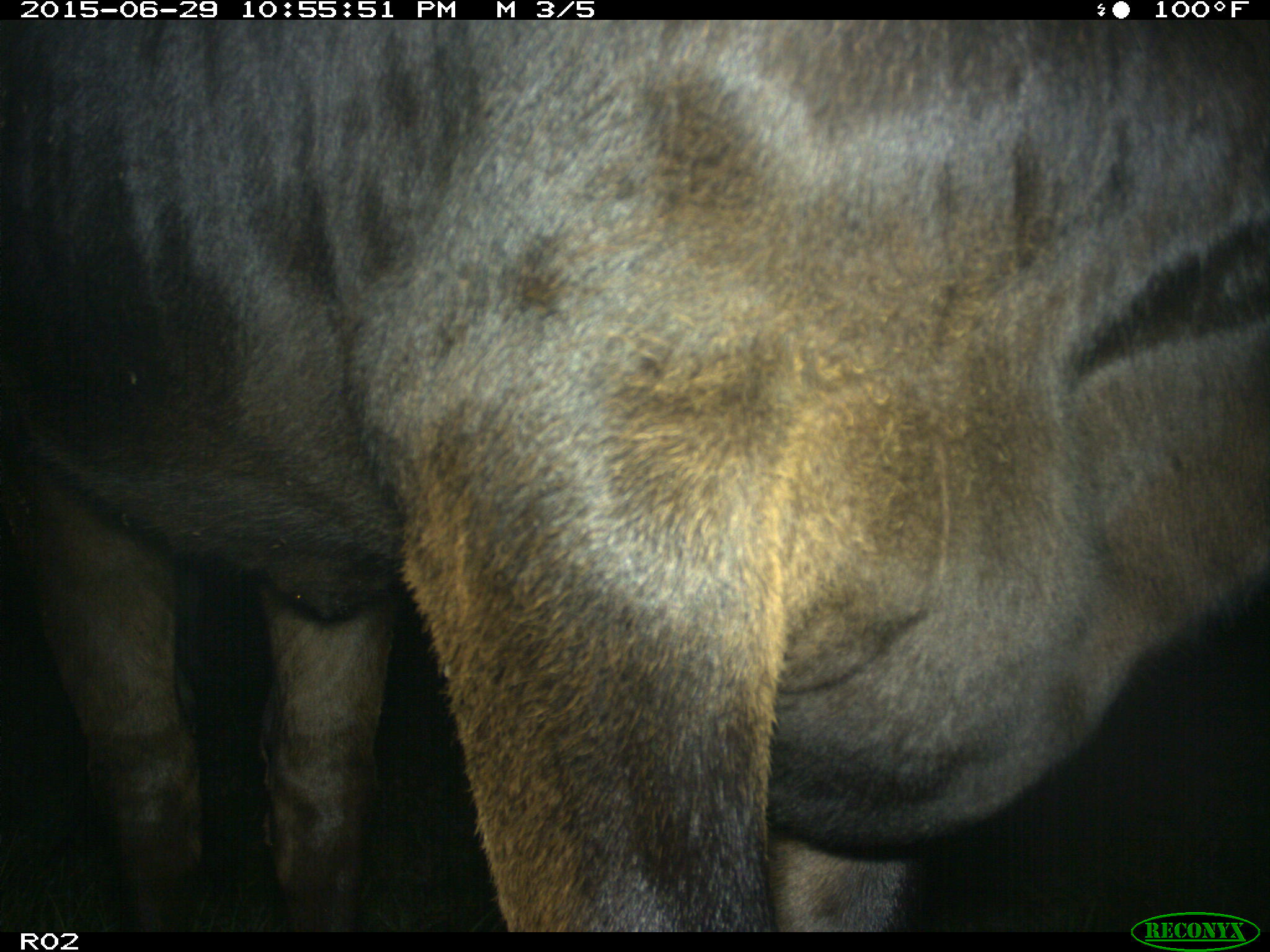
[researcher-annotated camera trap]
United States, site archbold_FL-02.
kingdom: Animalia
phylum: Chordata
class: Mammalia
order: Artiodactyla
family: Bovidae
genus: Bos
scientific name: Bos taurus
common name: domestic cow